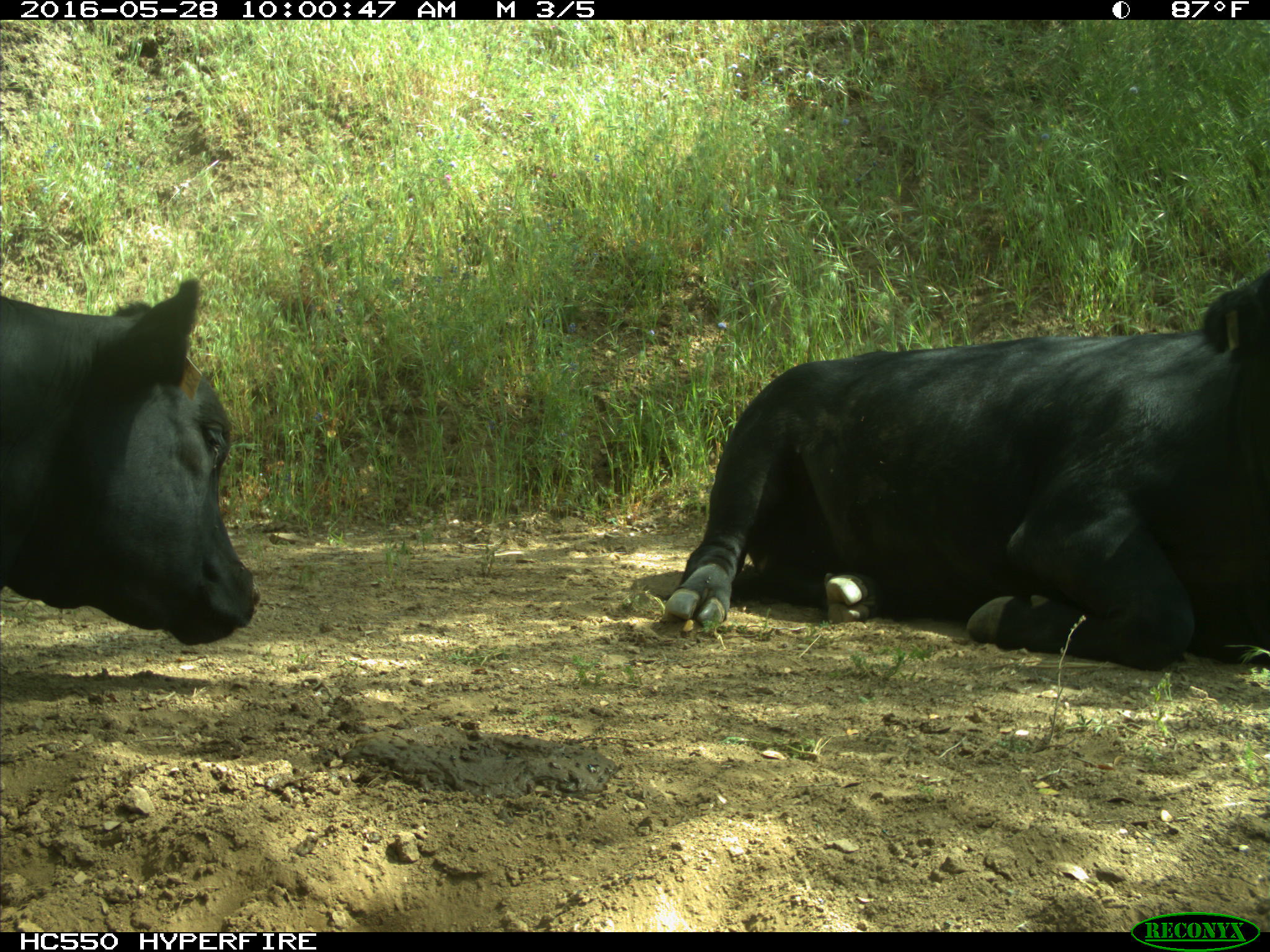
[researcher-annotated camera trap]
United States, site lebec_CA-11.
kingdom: Animalia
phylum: Chordata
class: Mammalia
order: Artiodactyla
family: Bovidae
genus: Bos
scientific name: Bos taurus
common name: domestic cow